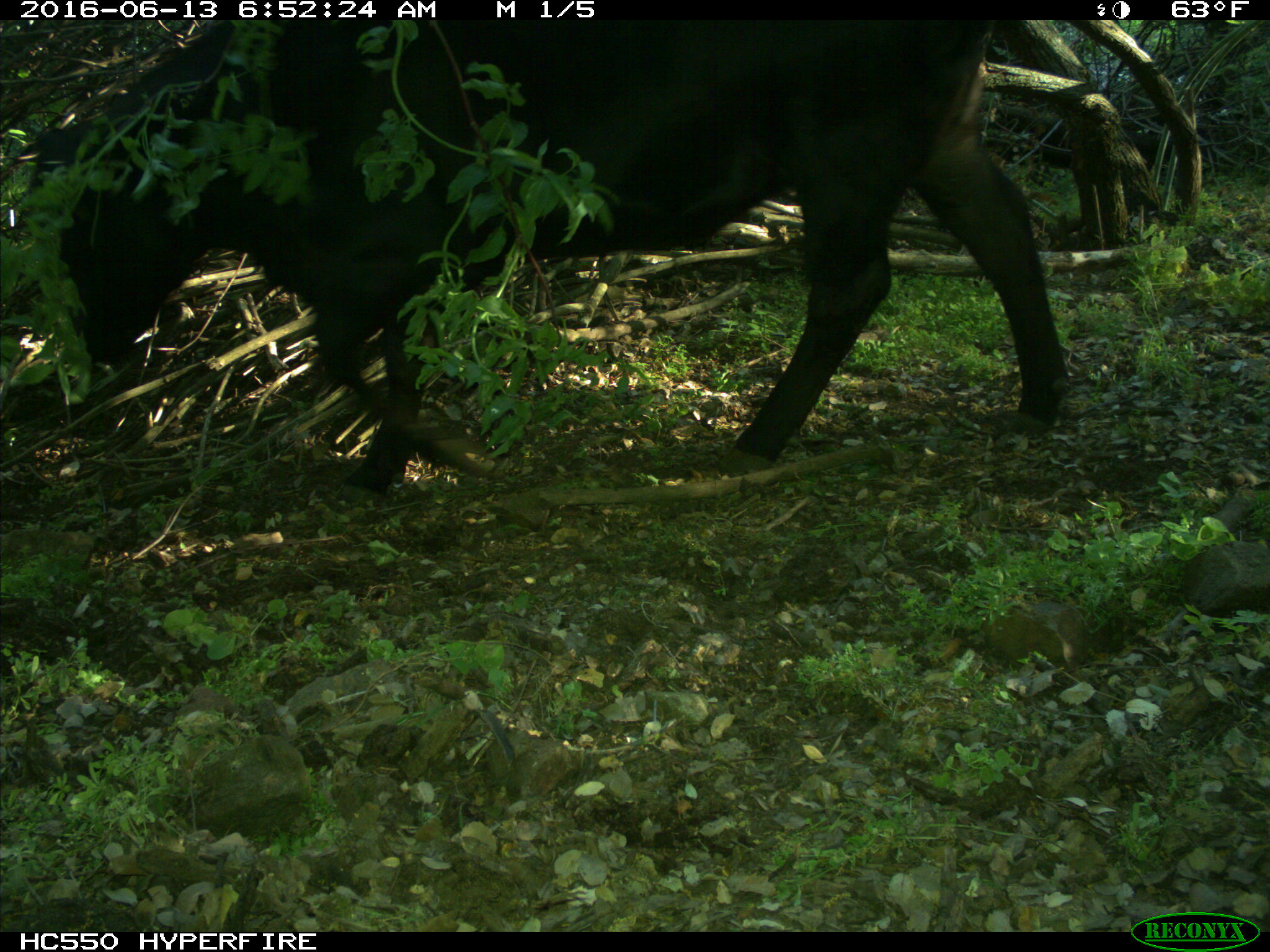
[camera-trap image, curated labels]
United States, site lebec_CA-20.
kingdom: Animalia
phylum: Chordata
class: Mammalia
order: Artiodactyla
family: Bovidae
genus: Bos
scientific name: Bos taurus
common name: domestic cow